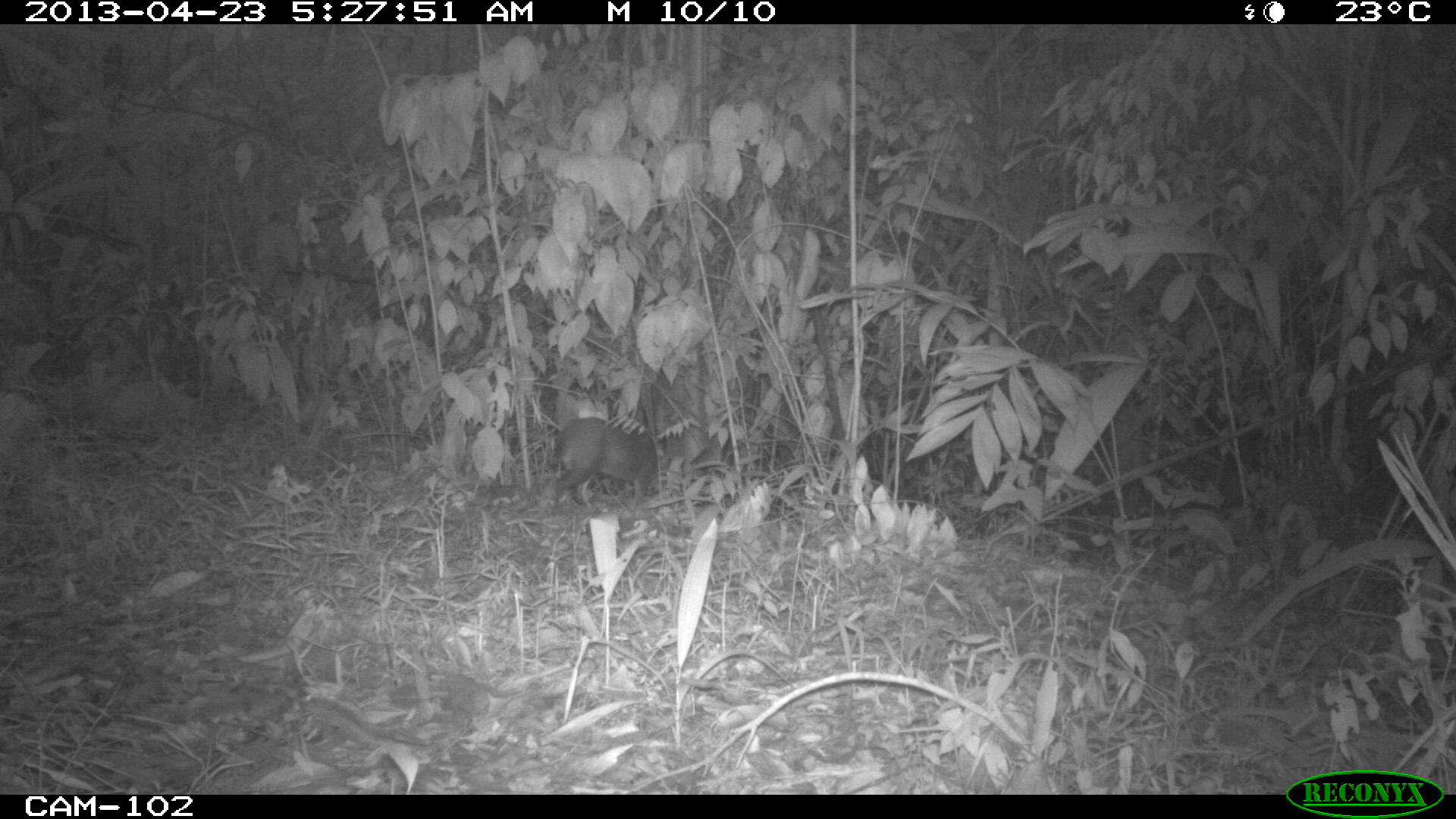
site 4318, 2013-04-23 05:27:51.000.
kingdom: Animalia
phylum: Chordata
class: Mammalia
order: Rodentia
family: Dasyproctidae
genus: Dasyprocta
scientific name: Dasyprocta punctata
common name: central american agouti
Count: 1.